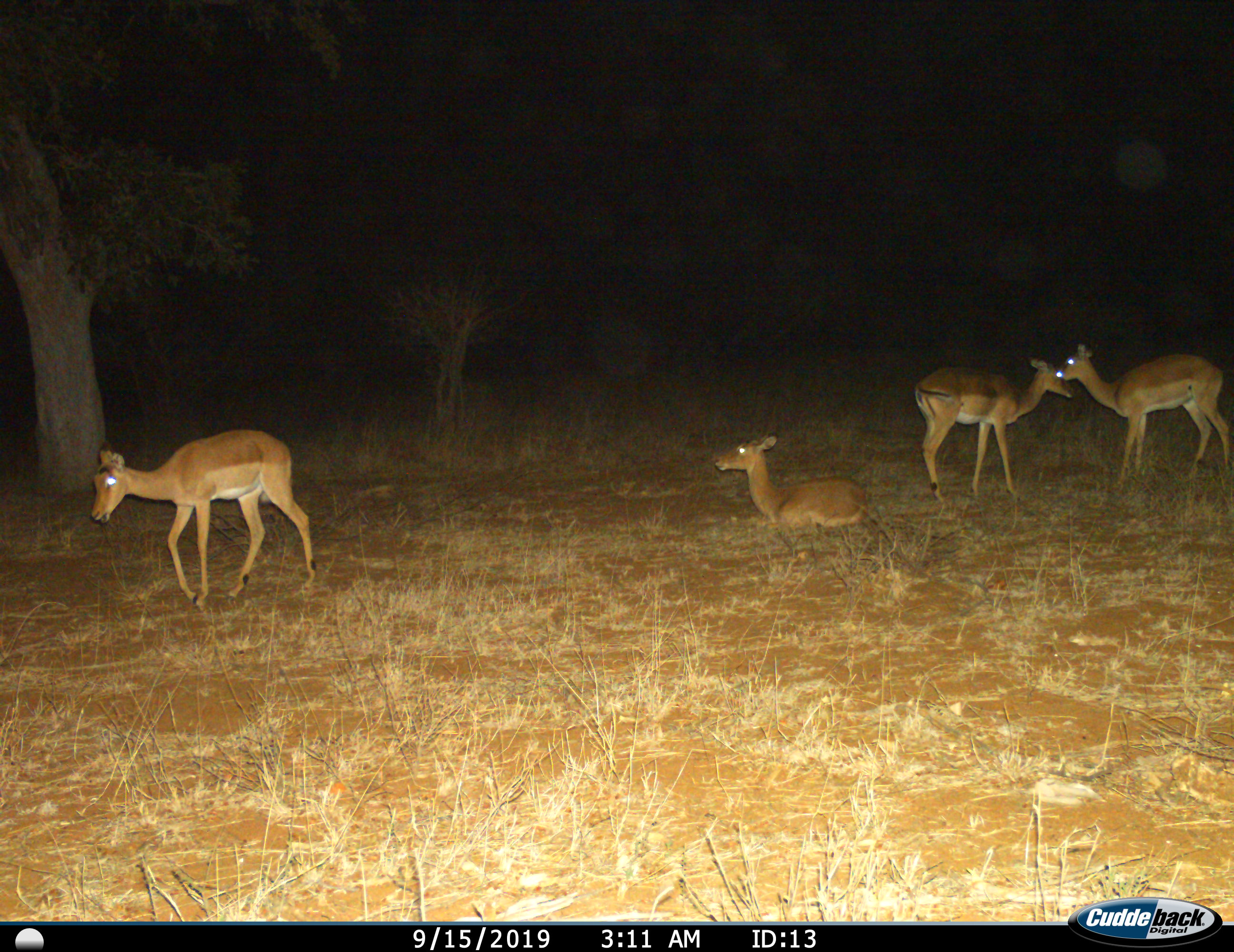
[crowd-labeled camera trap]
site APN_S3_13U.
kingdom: Animalia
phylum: Chordata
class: Mammalia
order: Artiodactyla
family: Bovidae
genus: Aepyceros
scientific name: Aepyceros melampus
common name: impala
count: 4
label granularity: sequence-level